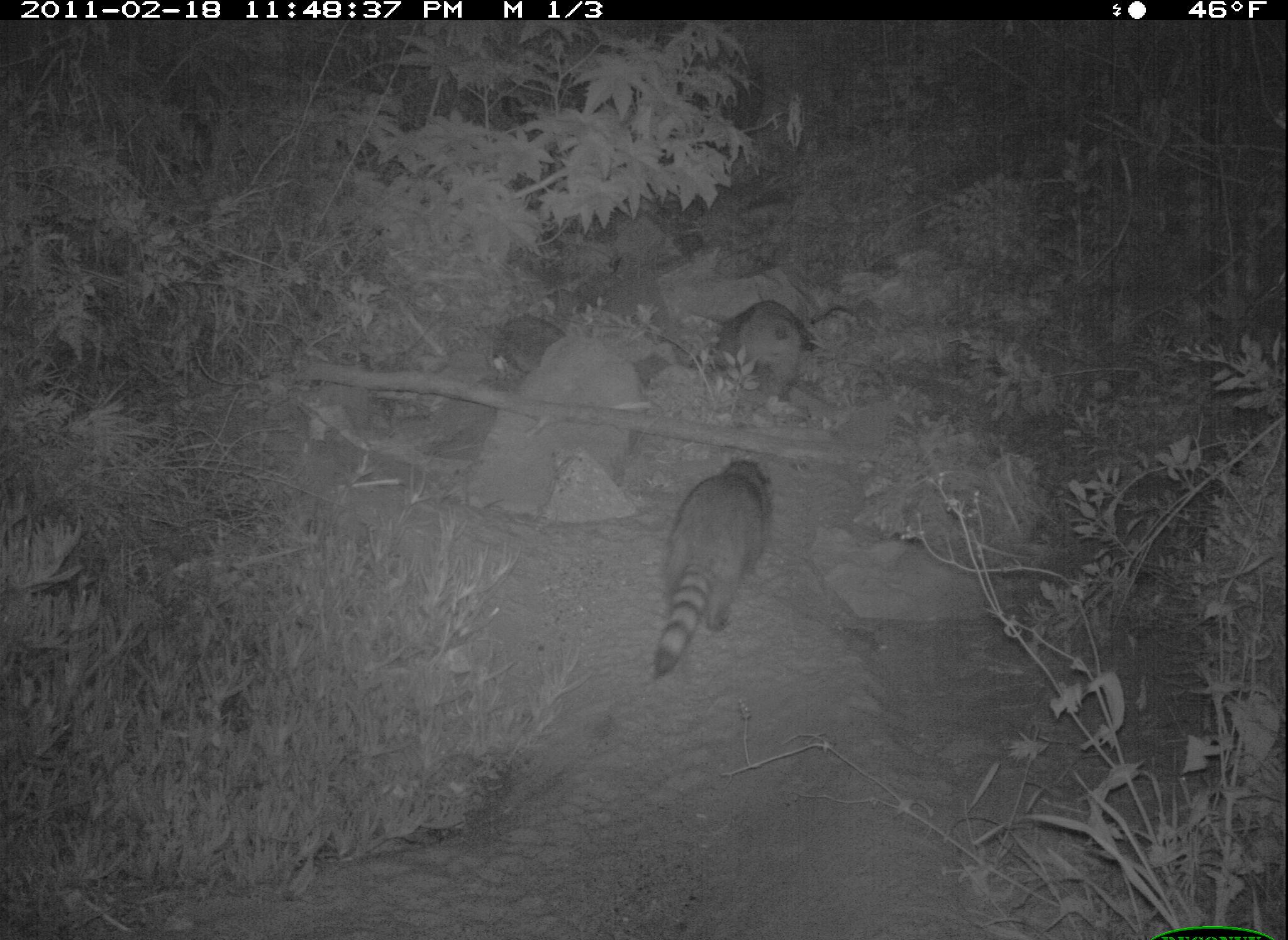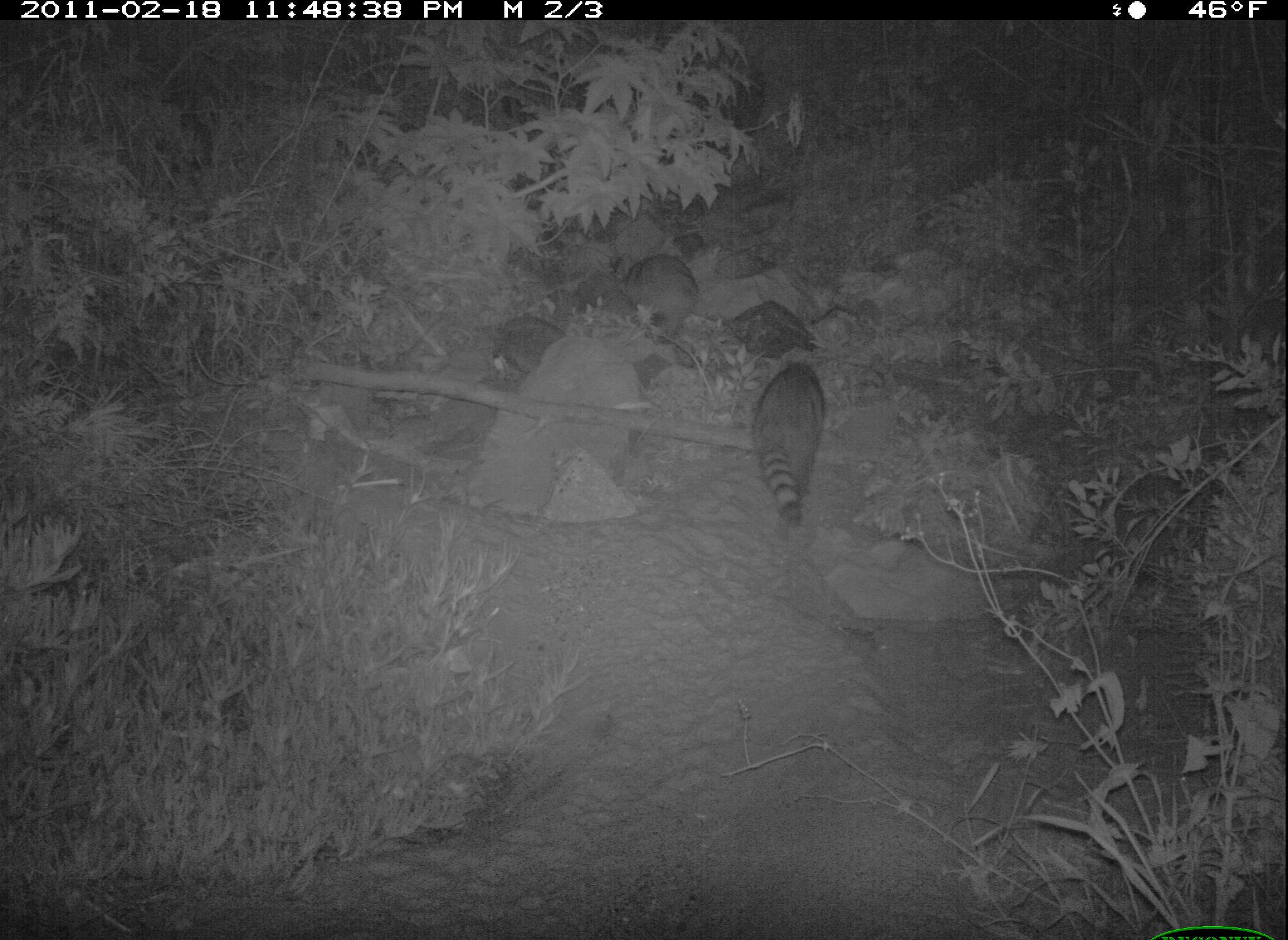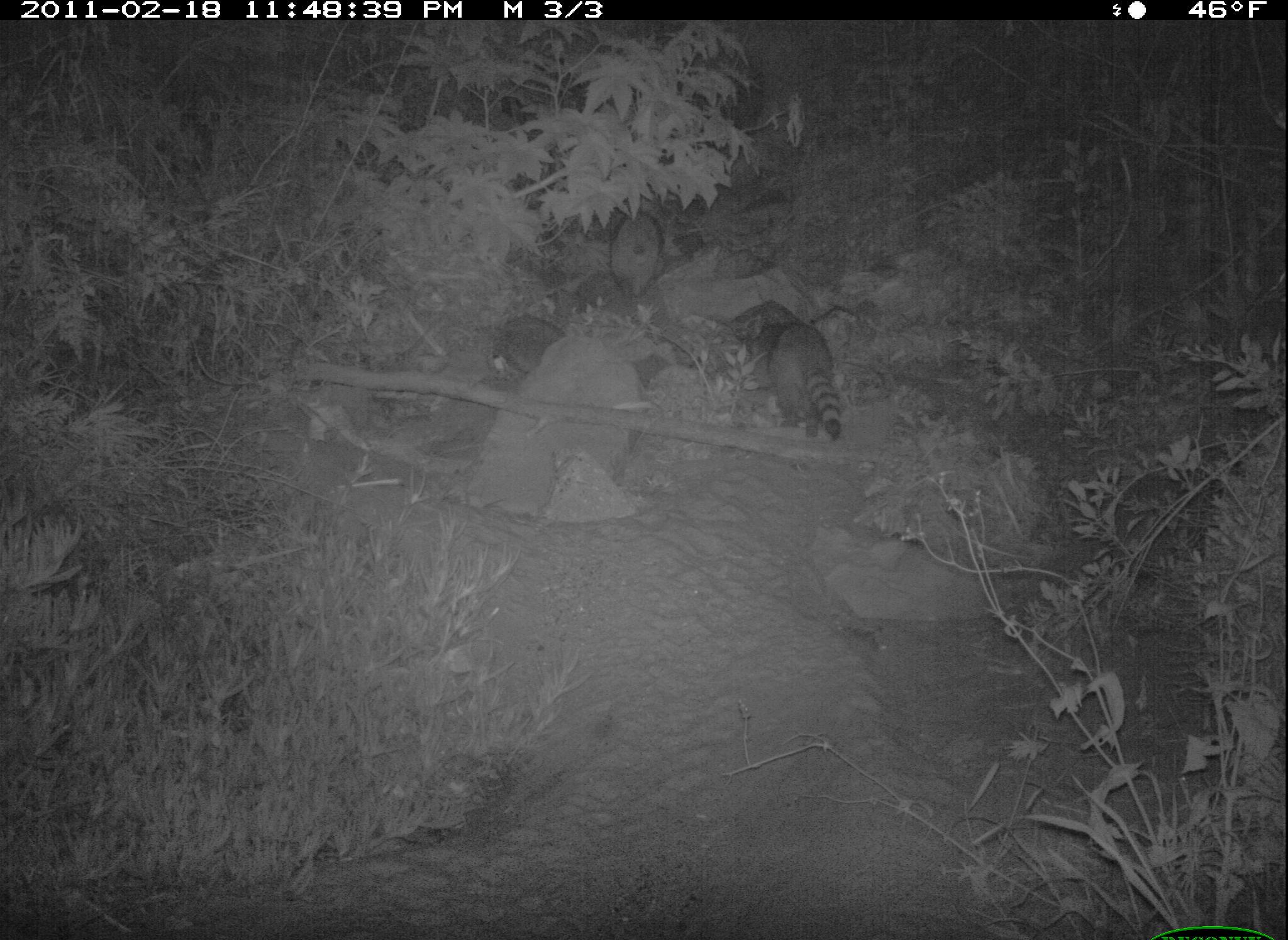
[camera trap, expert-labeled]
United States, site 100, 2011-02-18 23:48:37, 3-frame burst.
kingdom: Animalia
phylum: Chordata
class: Mammalia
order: Carnivora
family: Procyonidae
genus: Procyon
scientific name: Procyon lotor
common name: raccoon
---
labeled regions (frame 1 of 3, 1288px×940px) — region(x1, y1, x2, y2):
raccoon: region(652, 446, 779, 683)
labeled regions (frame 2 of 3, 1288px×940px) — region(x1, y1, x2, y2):
raccoon: region(745, 346, 834, 528)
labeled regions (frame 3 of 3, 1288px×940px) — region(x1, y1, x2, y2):
raccoon: region(729, 298, 852, 443)